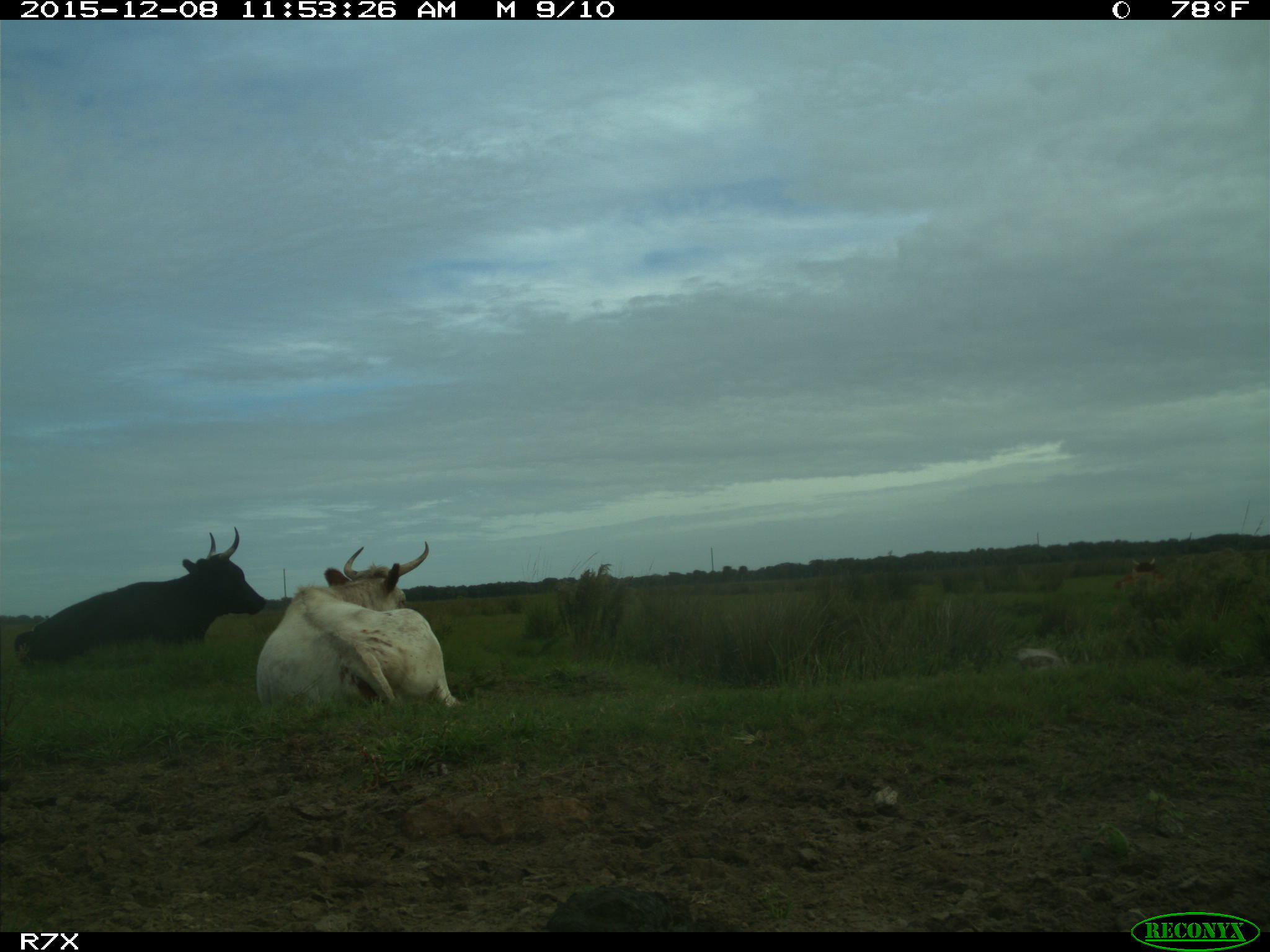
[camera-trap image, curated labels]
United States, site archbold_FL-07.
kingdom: Animalia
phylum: Chordata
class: Mammalia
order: Artiodactyla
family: Bovidae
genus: Bos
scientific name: Bos taurus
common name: domestic cow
Bos taurus (domestic cow).